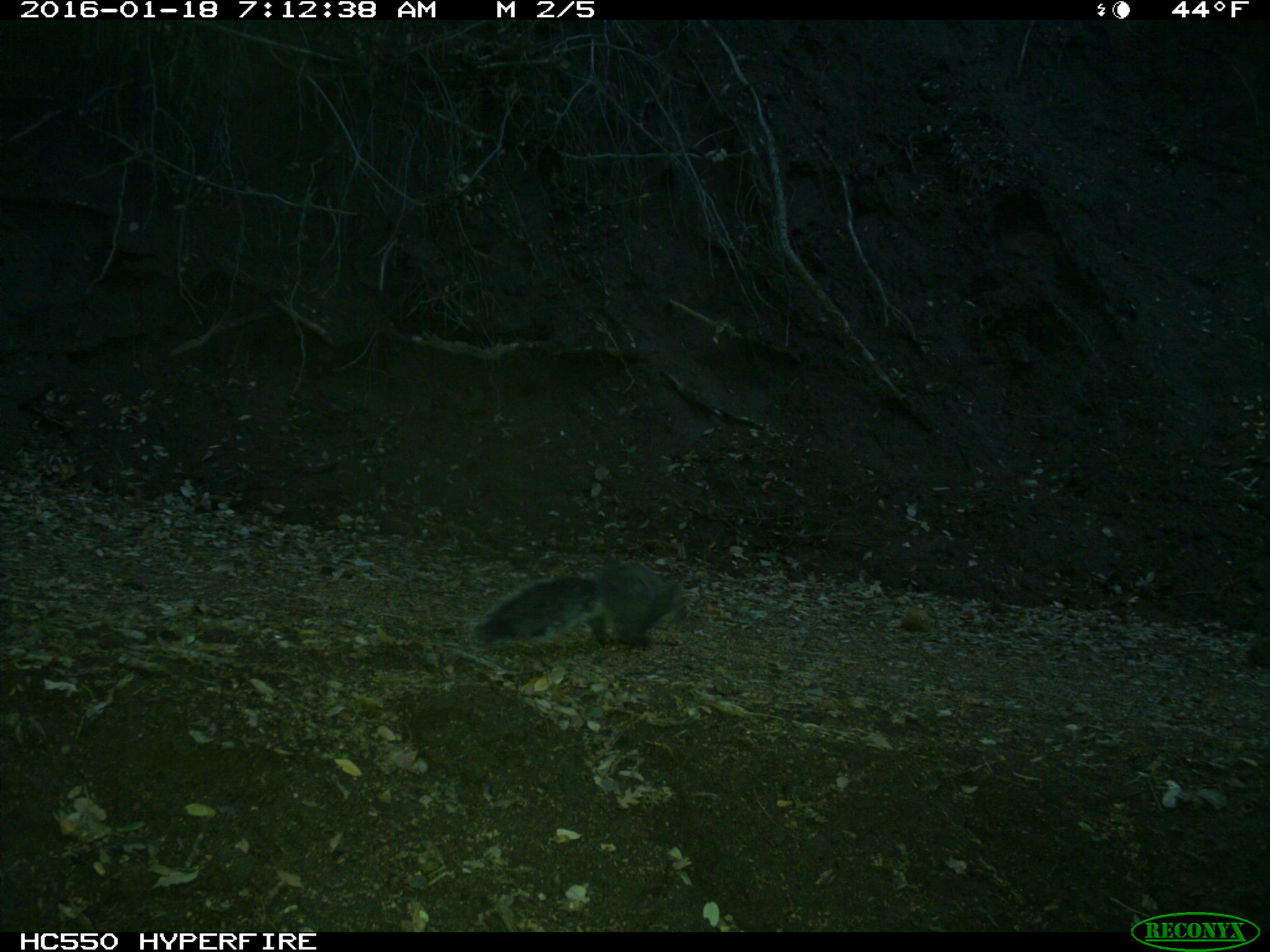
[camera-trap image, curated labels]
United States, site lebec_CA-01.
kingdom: Animalia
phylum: Chordata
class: Mammalia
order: Rodentia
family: Sciuridae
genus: Sciurus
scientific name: Sciurus carolinensis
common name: eastern gray squirrel